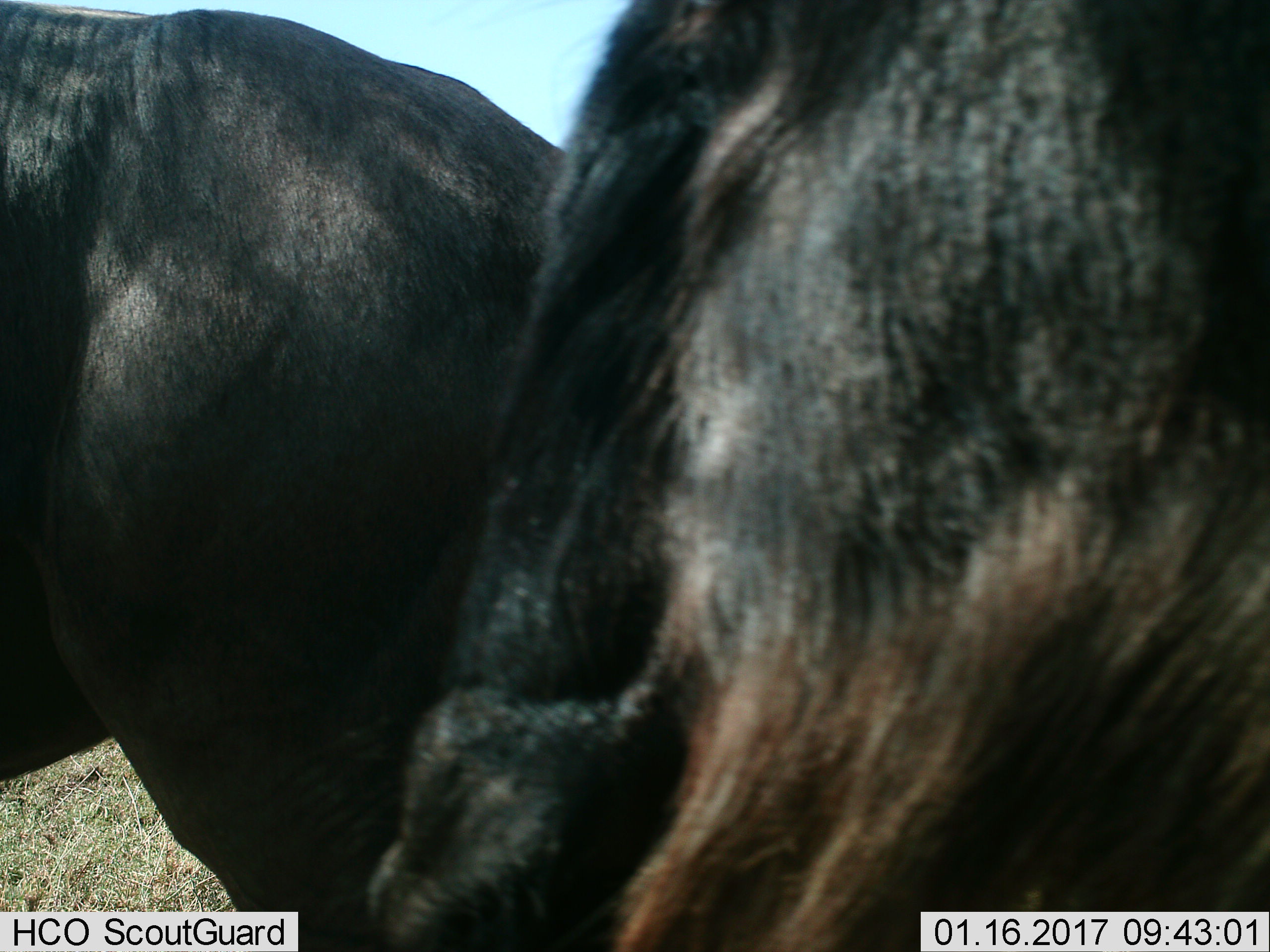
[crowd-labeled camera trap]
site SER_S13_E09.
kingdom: Animalia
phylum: Chordata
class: Mammalia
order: Artiodactyla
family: Bovidae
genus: Connochaetes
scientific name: Connochaetes taurinus taurinus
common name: blue wildebeest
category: wildebeestblue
Wildebeestblue (blue wildebeest) (Connochaetes taurinus taurinus), count 2. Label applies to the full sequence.